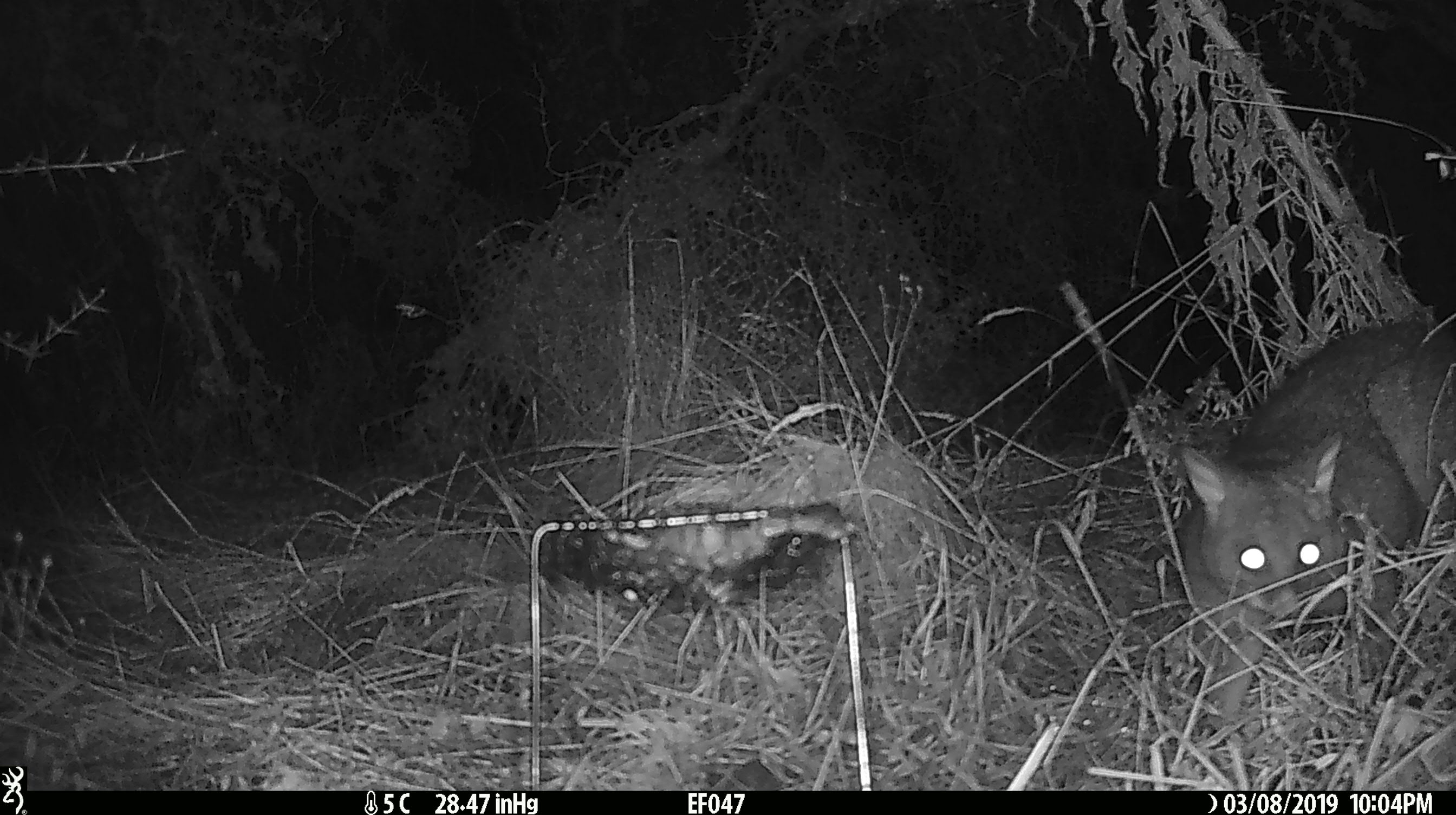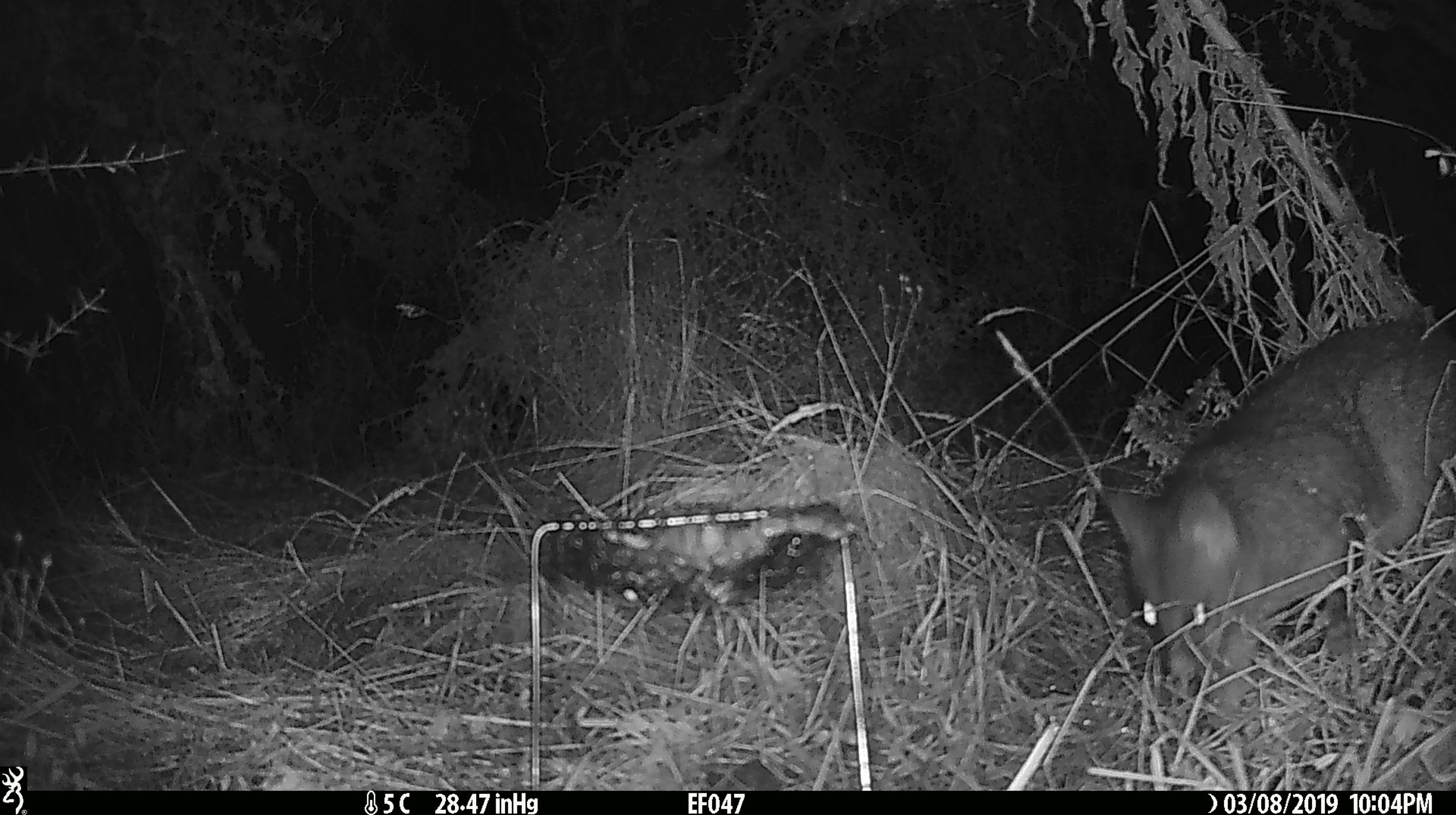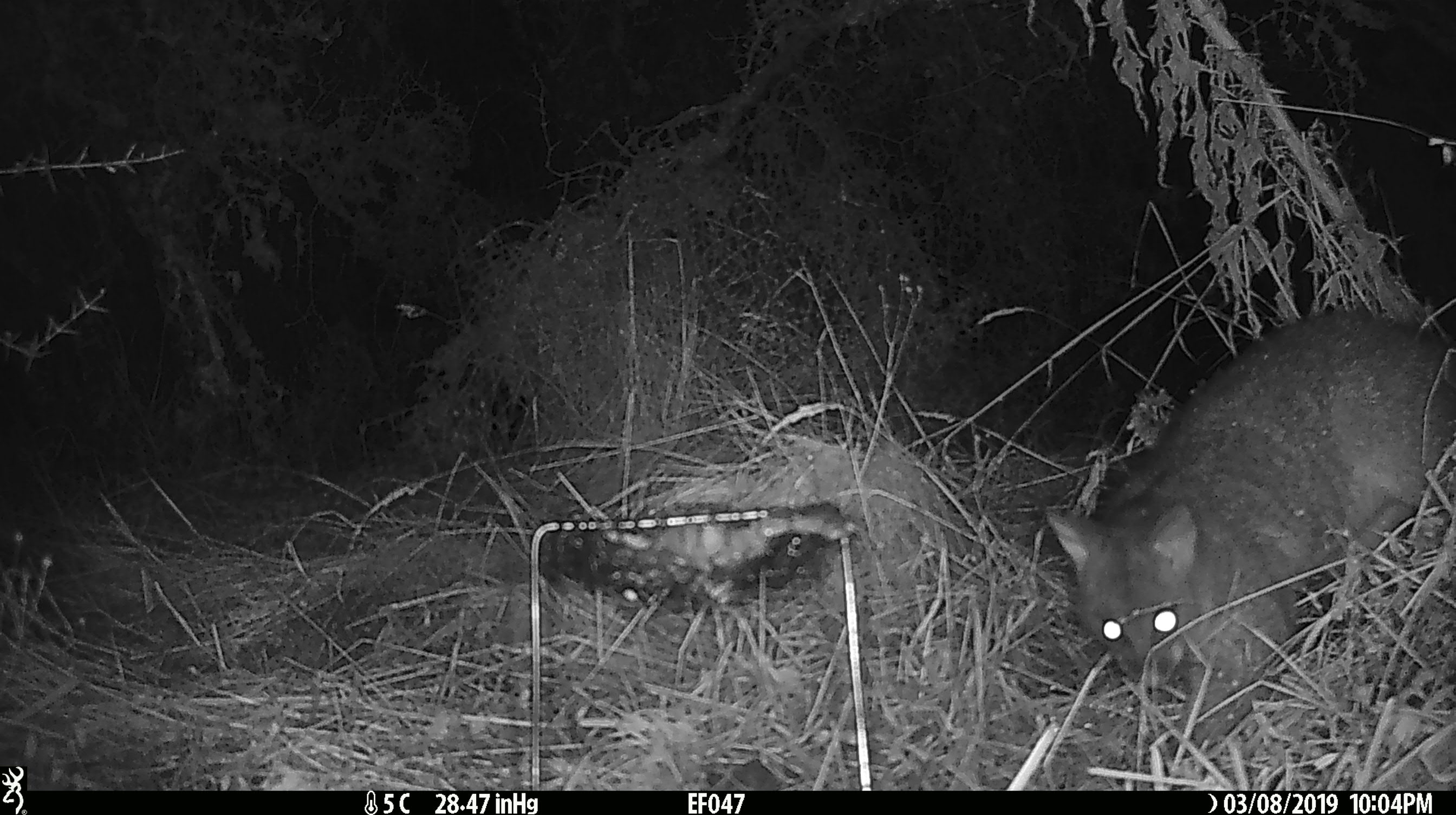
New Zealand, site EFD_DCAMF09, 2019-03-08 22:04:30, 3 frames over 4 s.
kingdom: Animalia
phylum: Chordata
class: Mammalia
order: Diprotodontia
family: Phalangeridae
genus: Trichosurus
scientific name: Trichosurus vulpecula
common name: common brushtail possum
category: possum